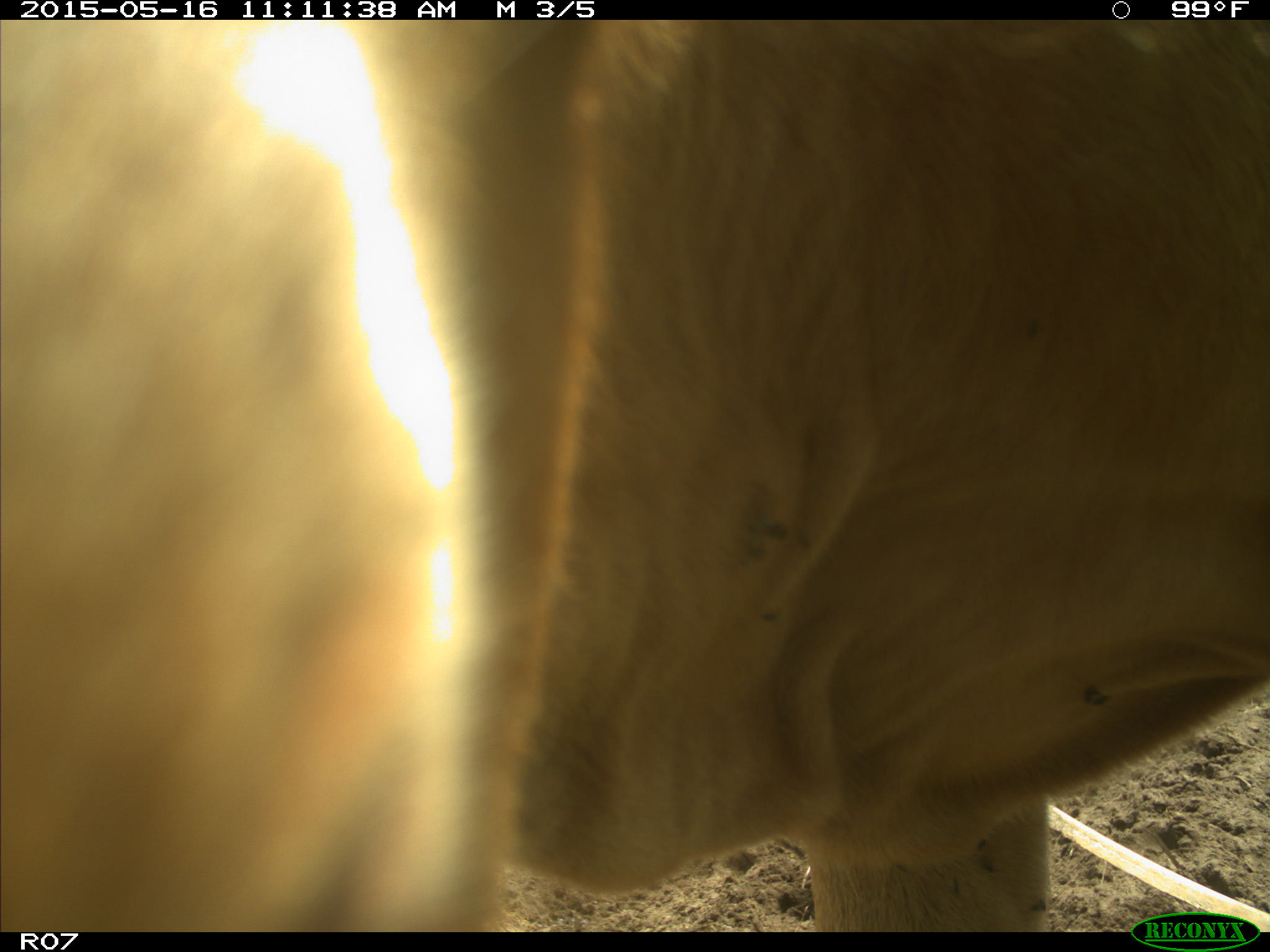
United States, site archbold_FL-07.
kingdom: Animalia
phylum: Chordata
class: Mammalia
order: Artiodactyla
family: Bovidae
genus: Bos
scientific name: Bos taurus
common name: domestic cow